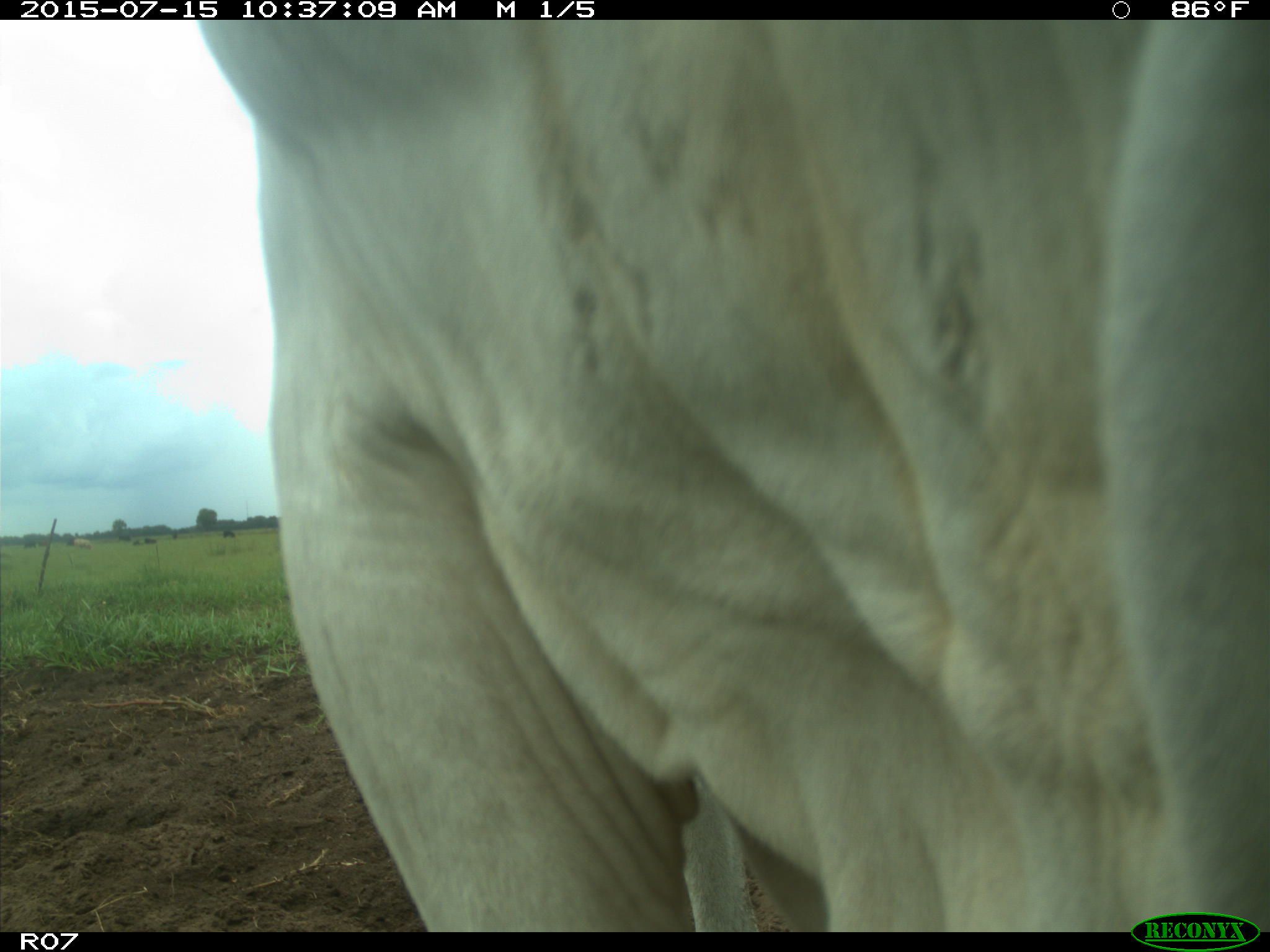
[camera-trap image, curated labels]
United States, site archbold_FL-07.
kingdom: Animalia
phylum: Chordata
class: Mammalia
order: Artiodactyla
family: Bovidae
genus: Bos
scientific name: Bos taurus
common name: domestic cow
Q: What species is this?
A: Bos taurus (domestic cow).